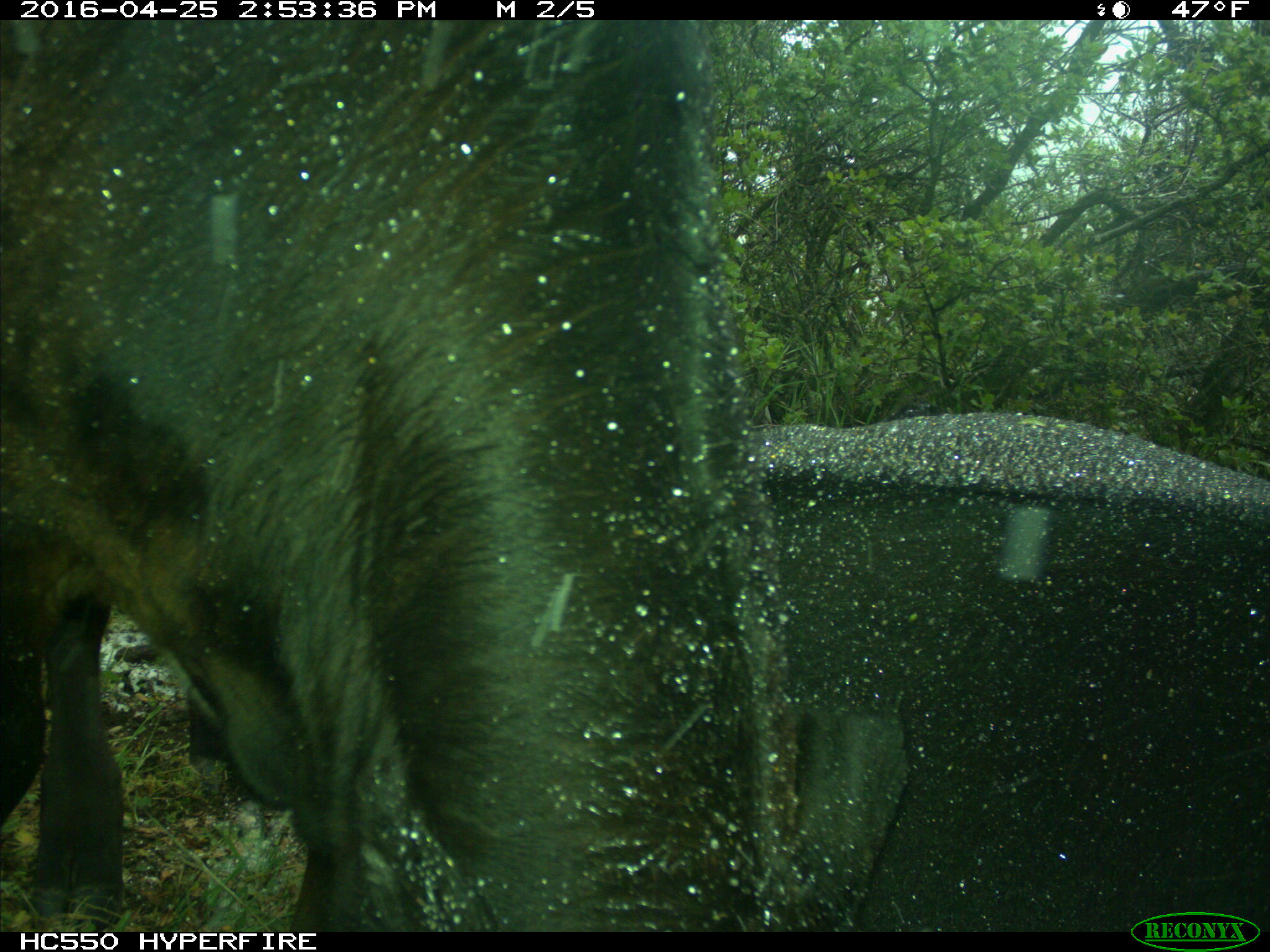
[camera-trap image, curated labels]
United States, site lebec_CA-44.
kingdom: Animalia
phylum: Chordata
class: Mammalia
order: Artiodactyla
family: Bovidae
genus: Bos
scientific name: Bos taurus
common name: domestic cow